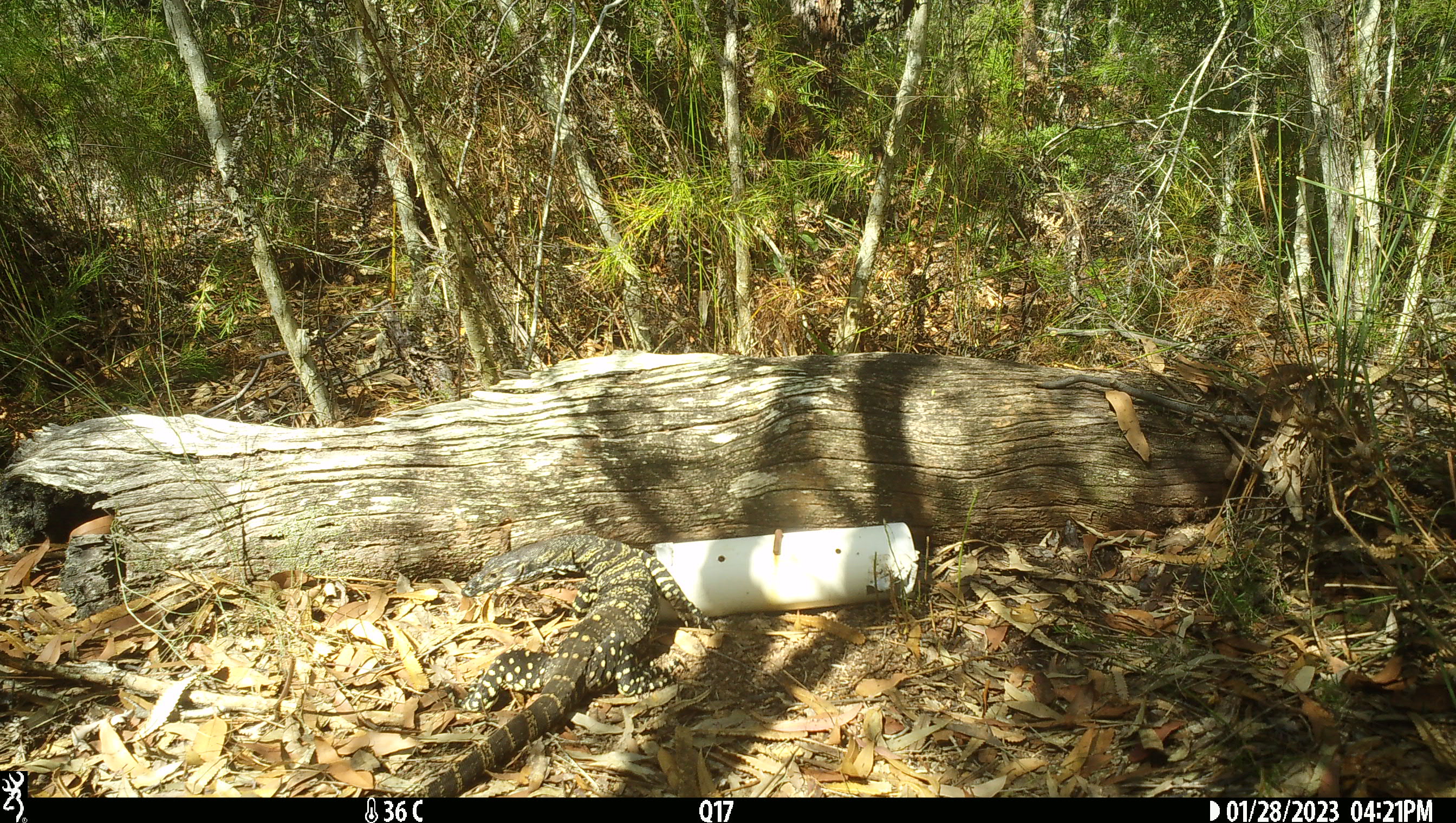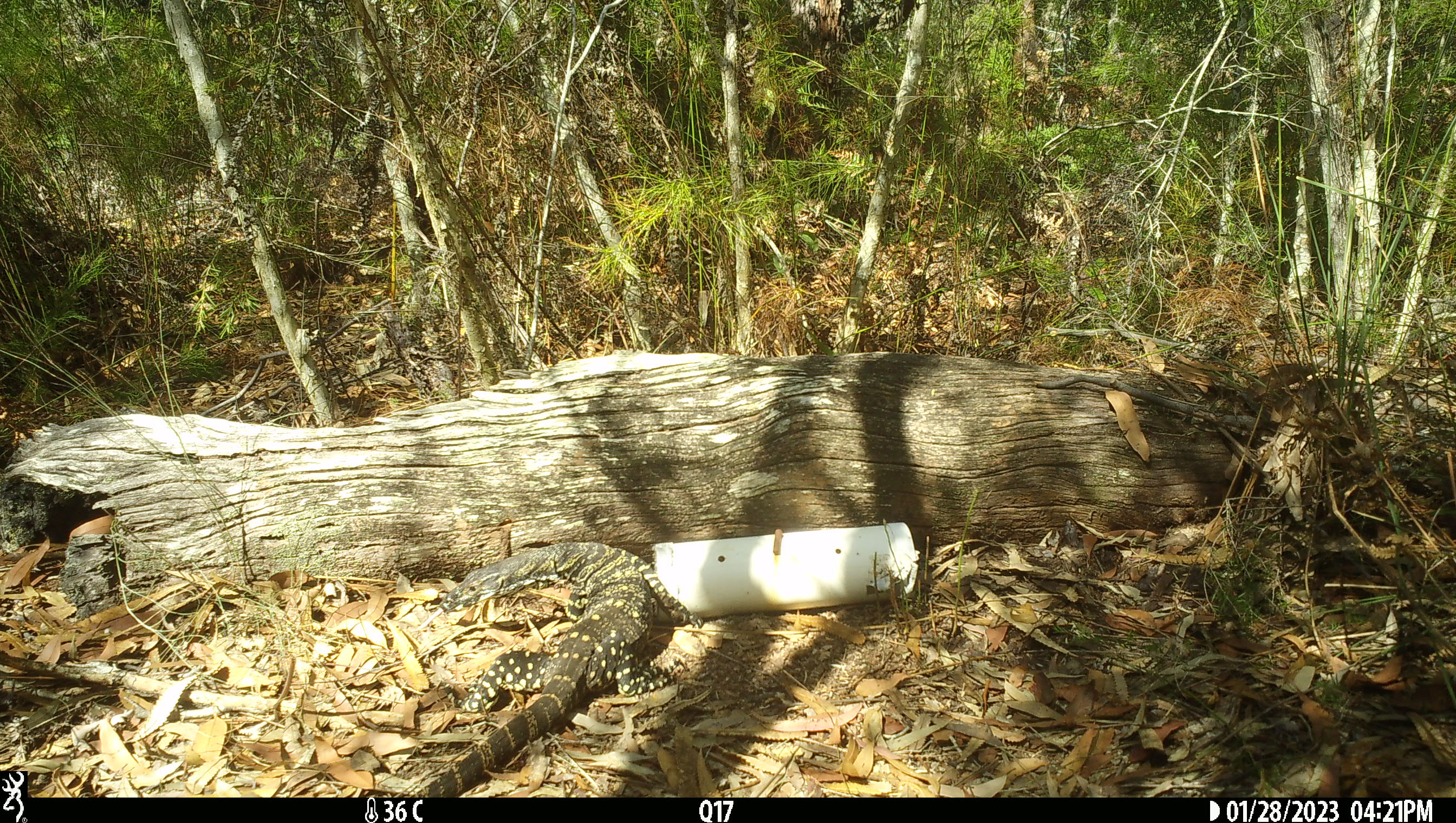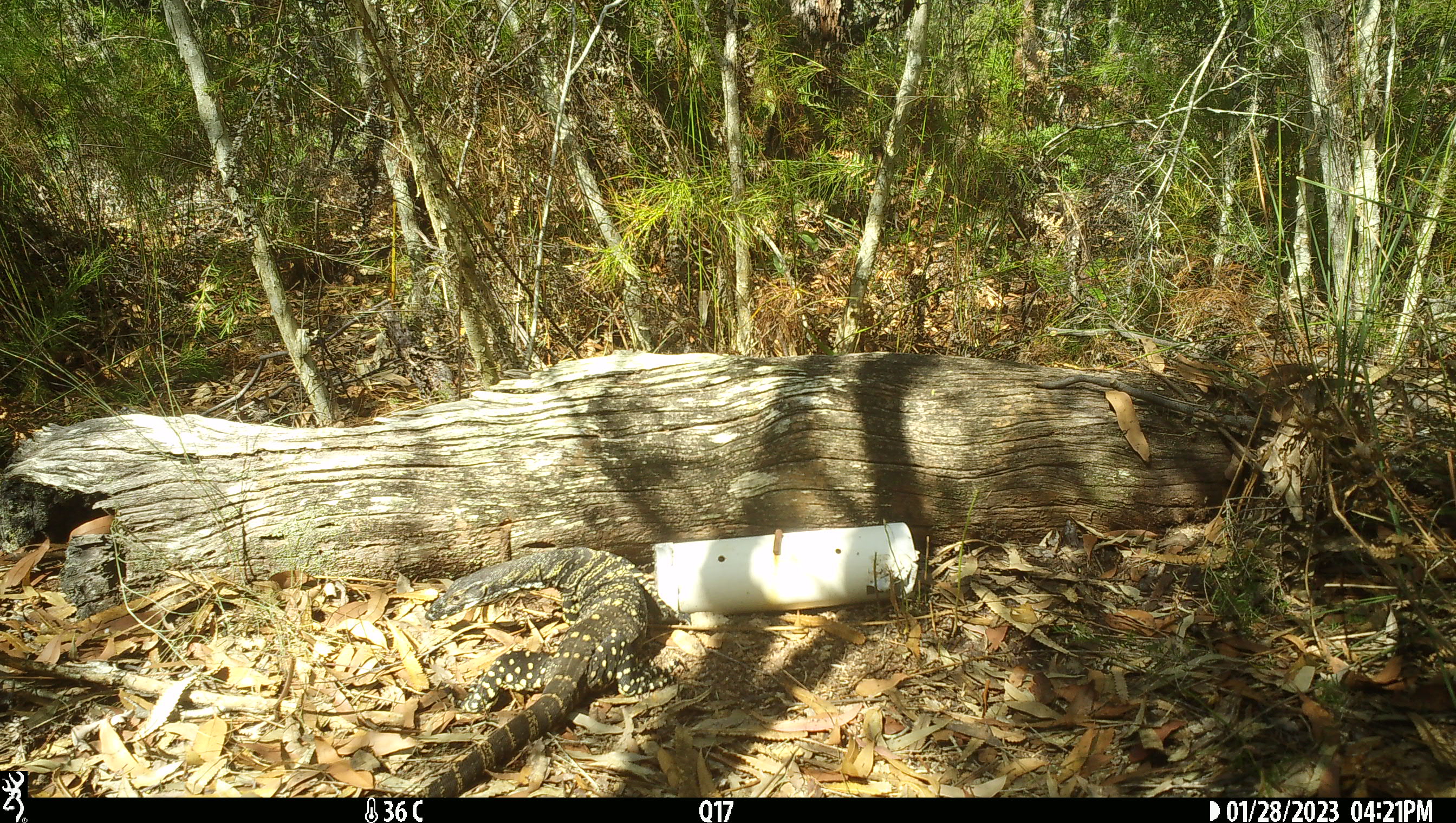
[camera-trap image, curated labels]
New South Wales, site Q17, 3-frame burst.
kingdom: Animalia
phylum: Chordata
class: Reptilia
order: Squamata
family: Varanidae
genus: Varanus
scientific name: Varanus varius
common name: lace monitor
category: goanna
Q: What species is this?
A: Goanna (lace monitor) (Varanus varius).